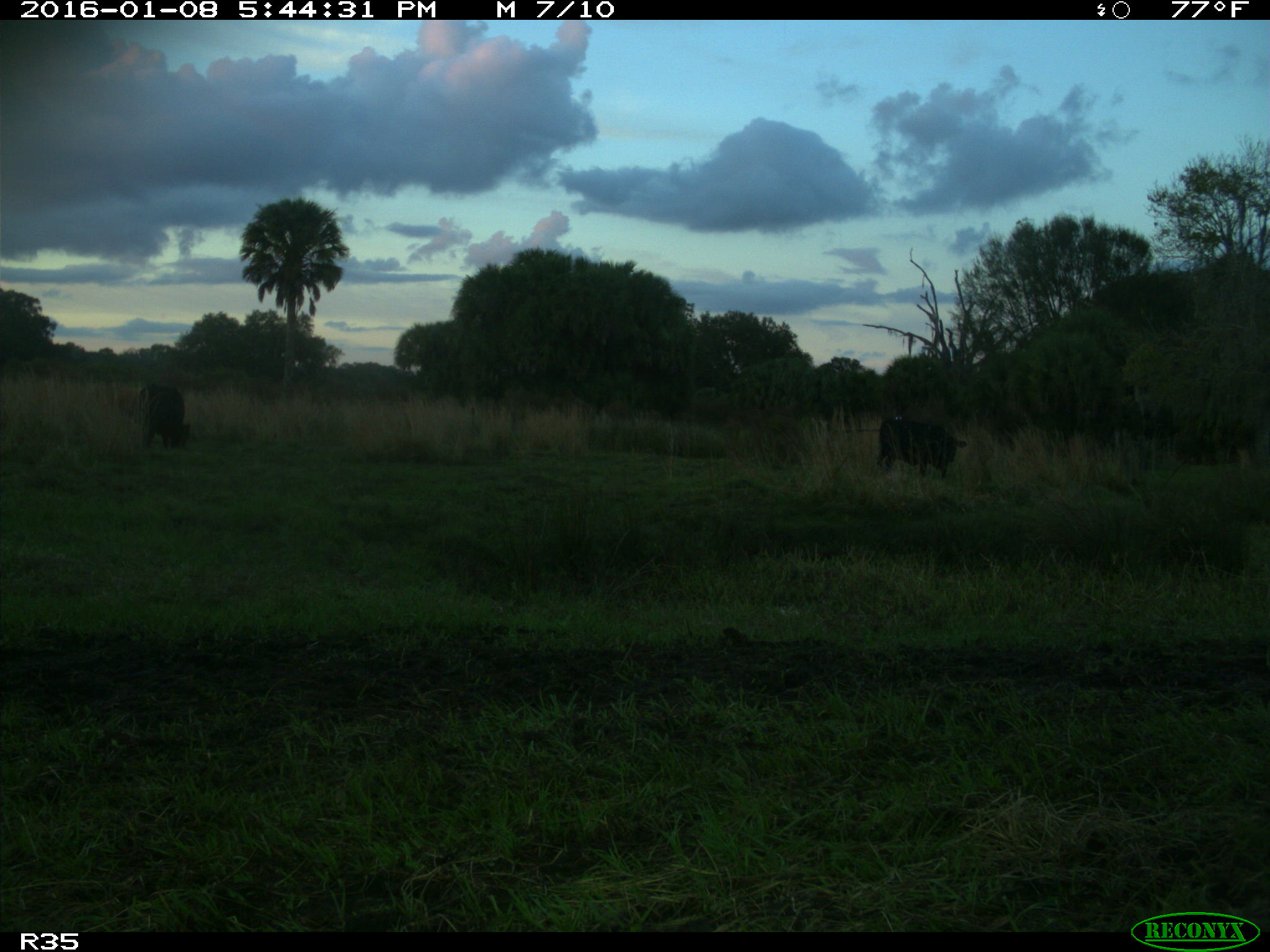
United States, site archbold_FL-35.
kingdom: Animalia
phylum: Chordata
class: Mammalia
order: Artiodactyla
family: Bovidae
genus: Bos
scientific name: Bos taurus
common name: domestic cow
Bos taurus (domestic cow).